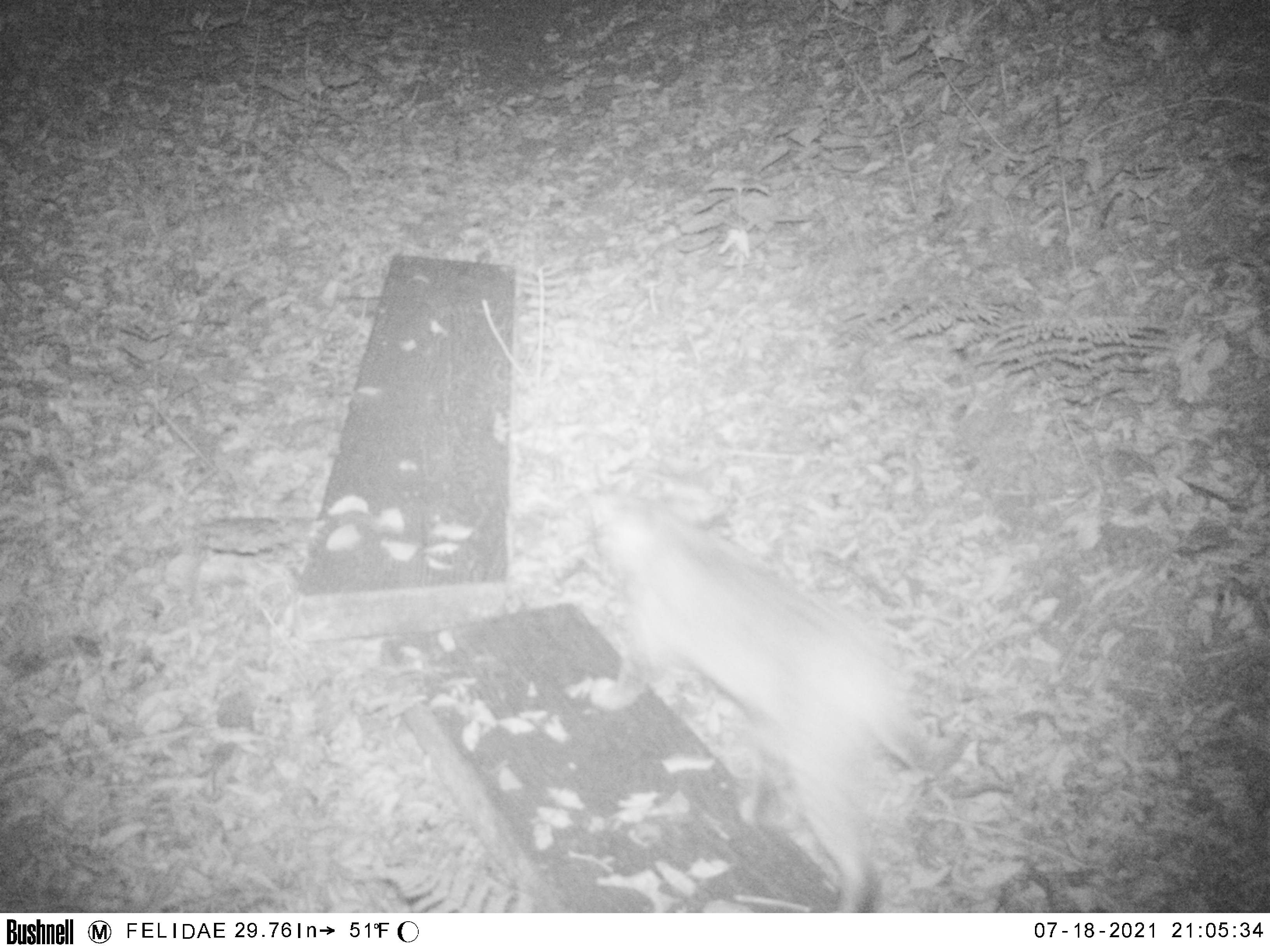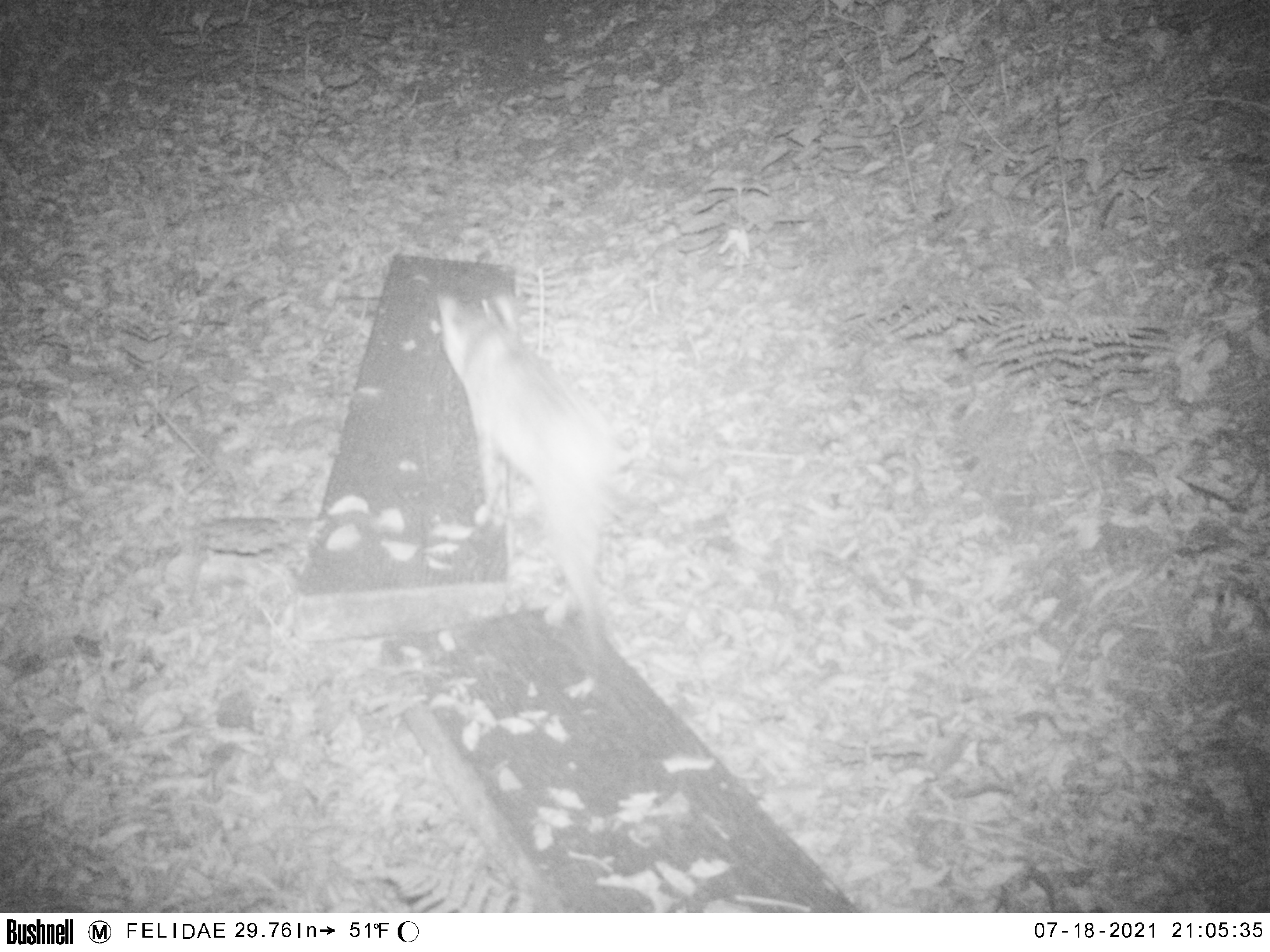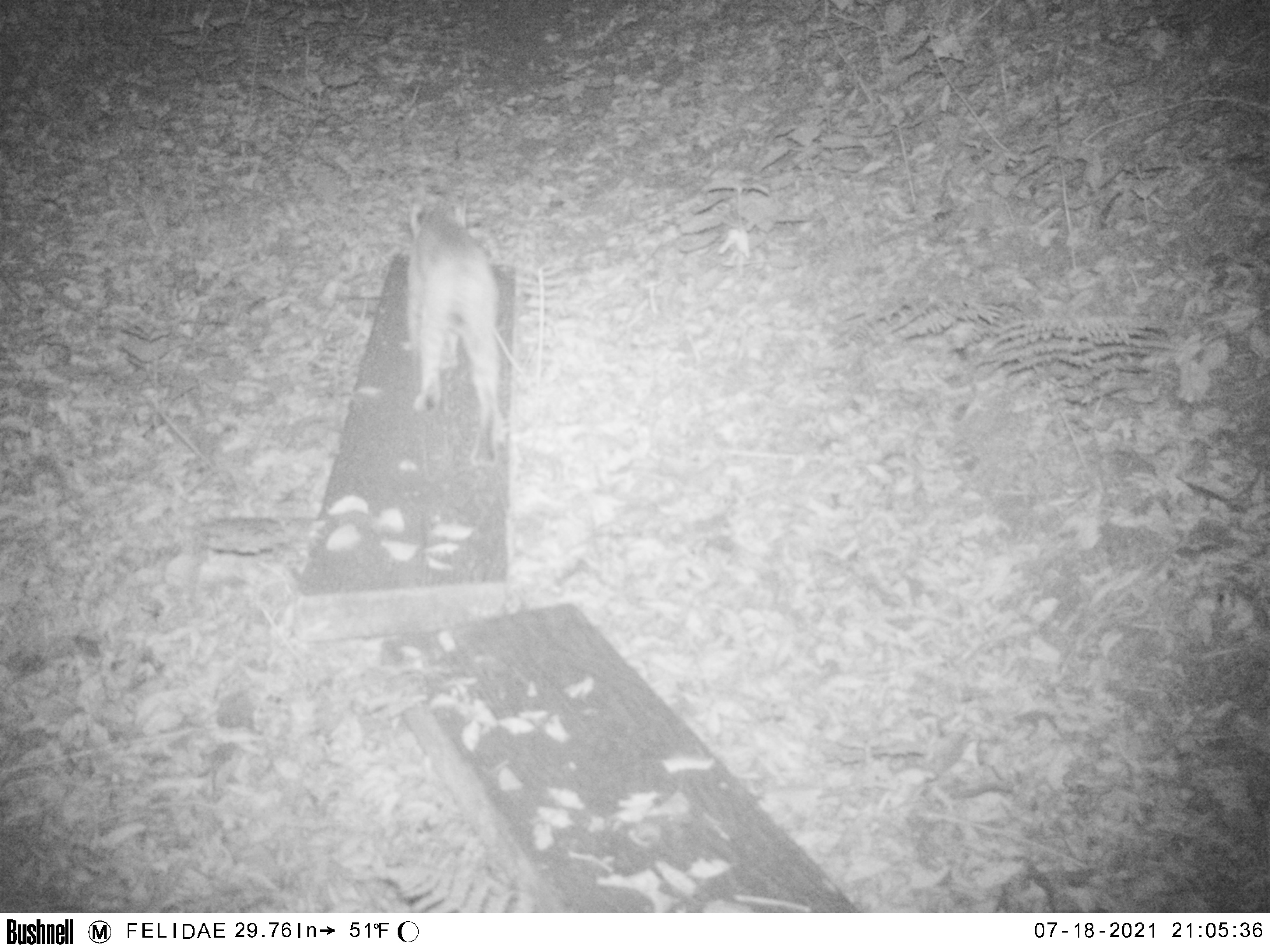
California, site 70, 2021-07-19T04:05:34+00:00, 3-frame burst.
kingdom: Animalia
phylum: Chordata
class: Mammalia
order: Carnivora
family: Felidae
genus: Lynx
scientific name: Lynx rufus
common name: bobcat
Bobcat (Lynx rufus).